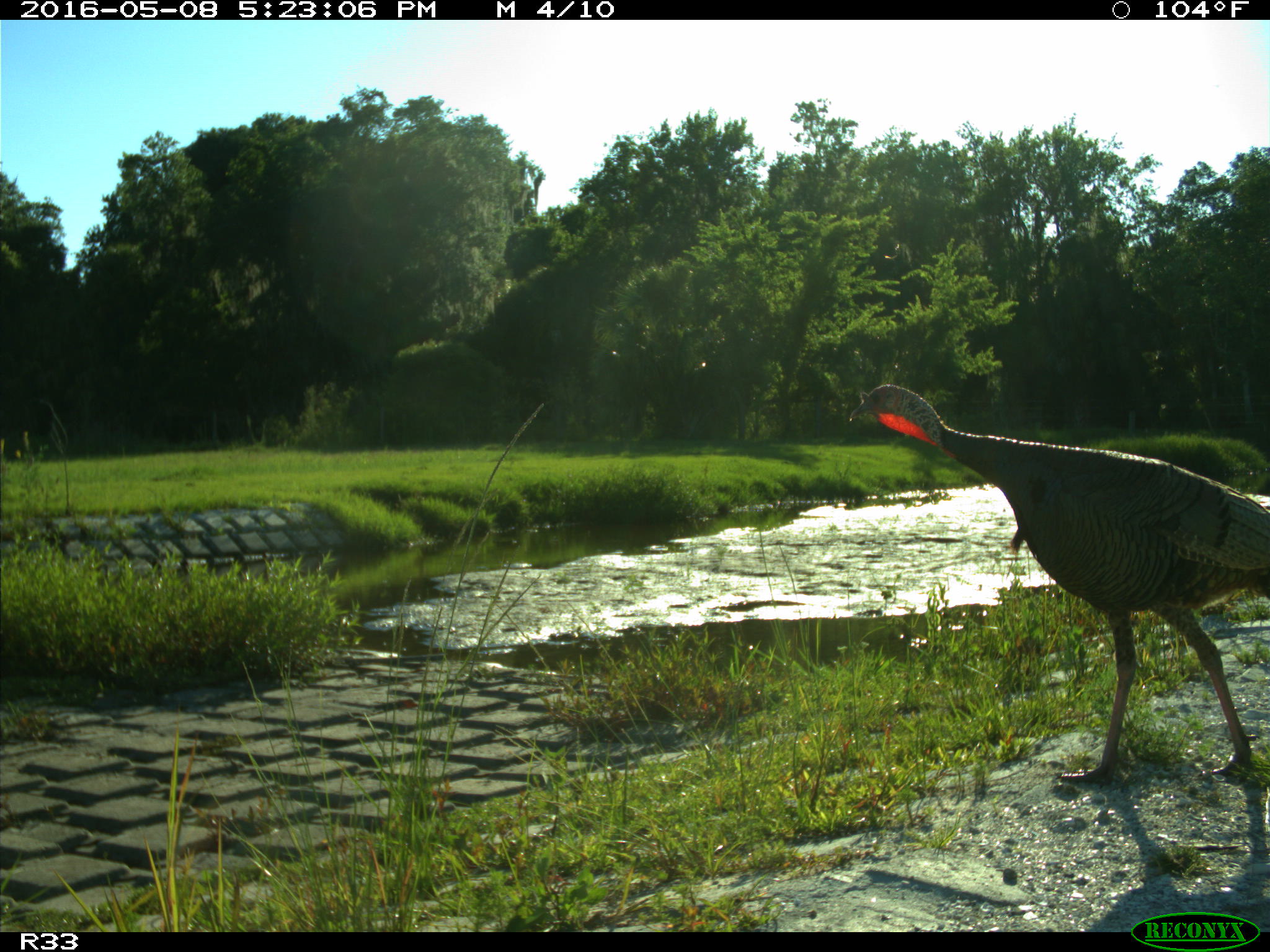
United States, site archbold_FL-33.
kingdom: Animalia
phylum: Chordata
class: Aves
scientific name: Aves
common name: birds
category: unidentified bird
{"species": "unidentified bird (birds) (Aves)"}